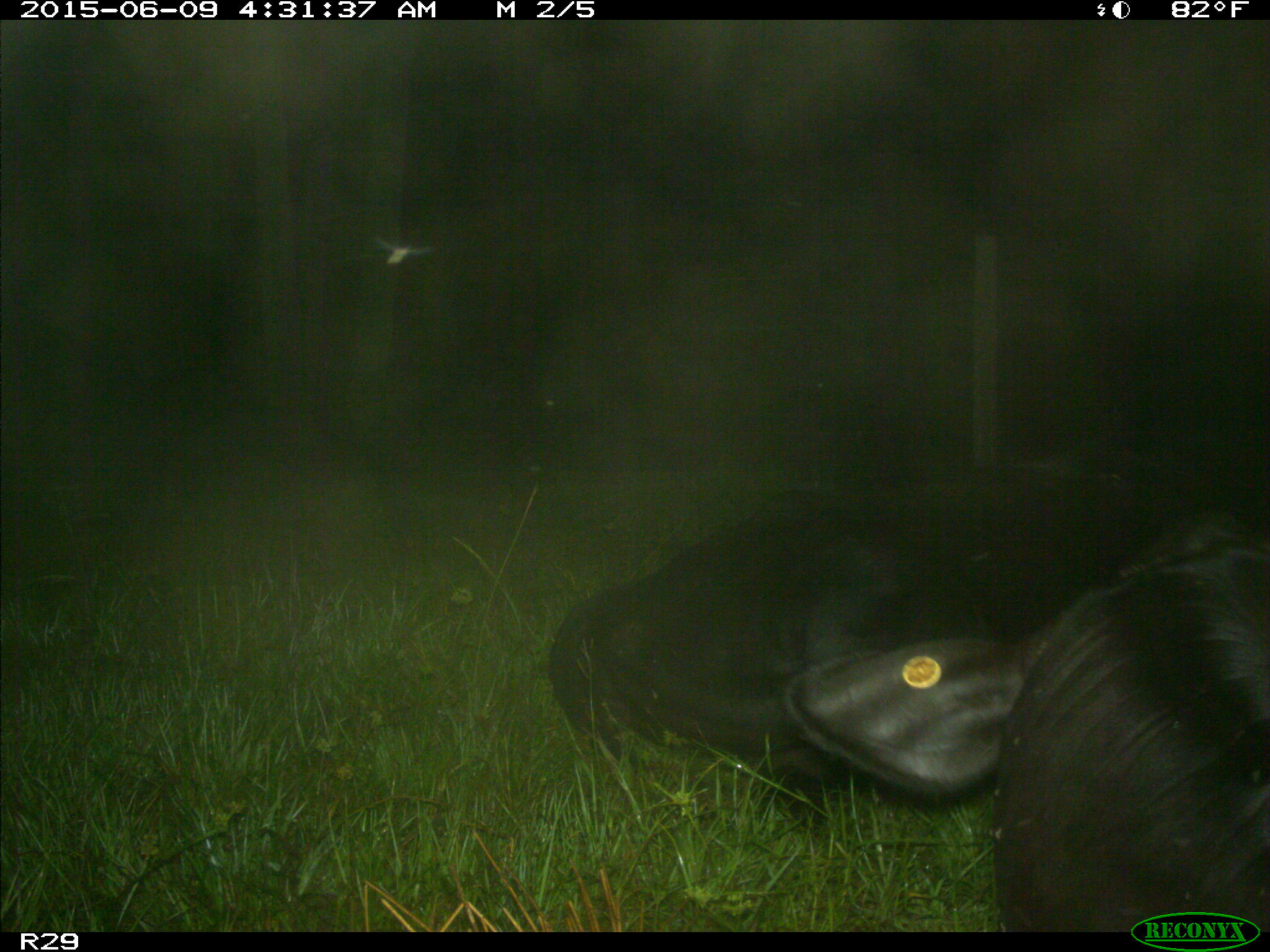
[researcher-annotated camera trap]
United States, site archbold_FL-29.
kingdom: Animalia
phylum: Chordata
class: Mammalia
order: Artiodactyla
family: Bovidae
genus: Bos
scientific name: Bos taurus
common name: domestic cow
Bos taurus (domestic cow).